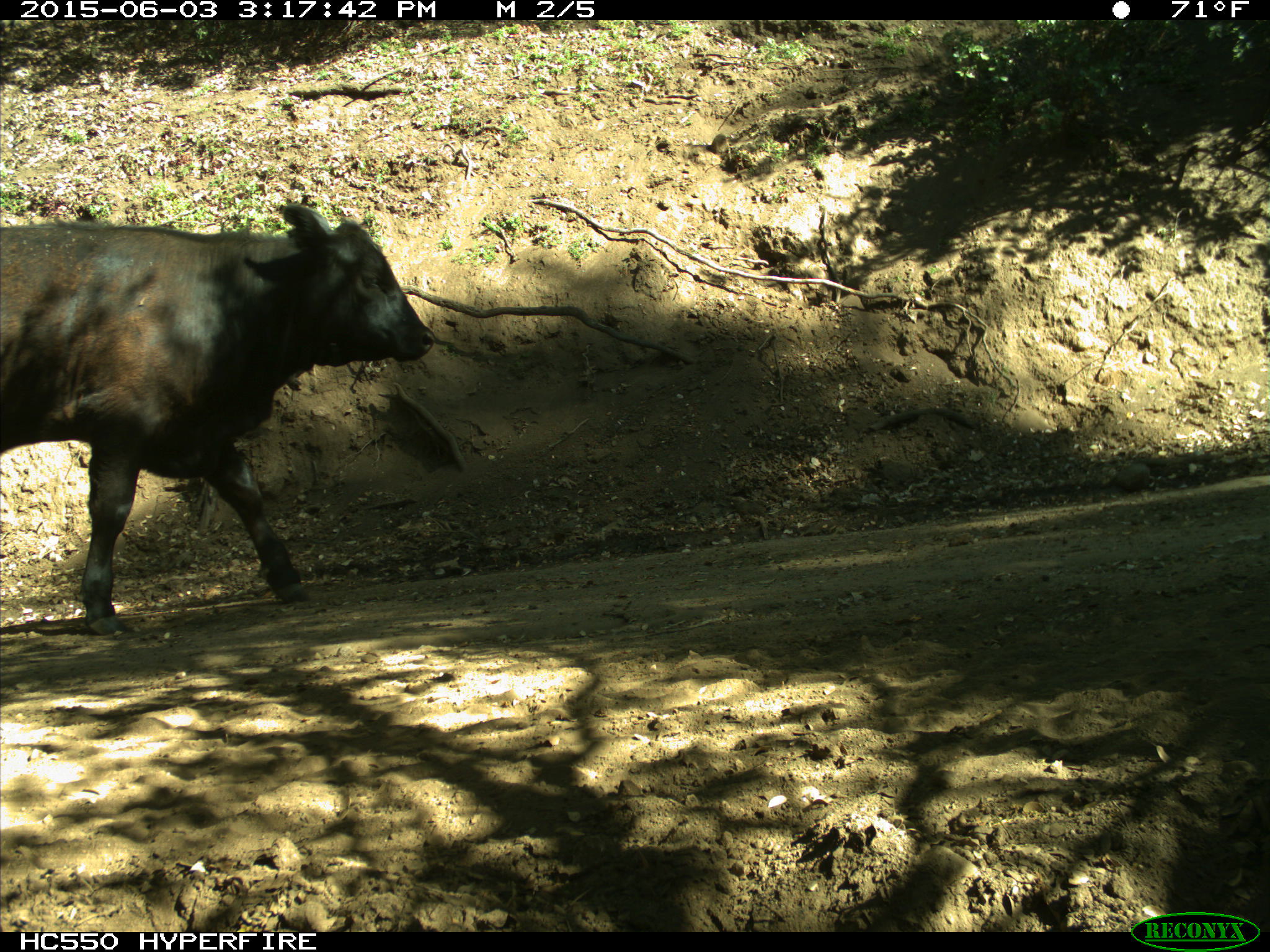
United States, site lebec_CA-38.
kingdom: Animalia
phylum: Chordata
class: Mammalia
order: Artiodactyla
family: Bovidae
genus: Bos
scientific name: Bos taurus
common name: domestic cow